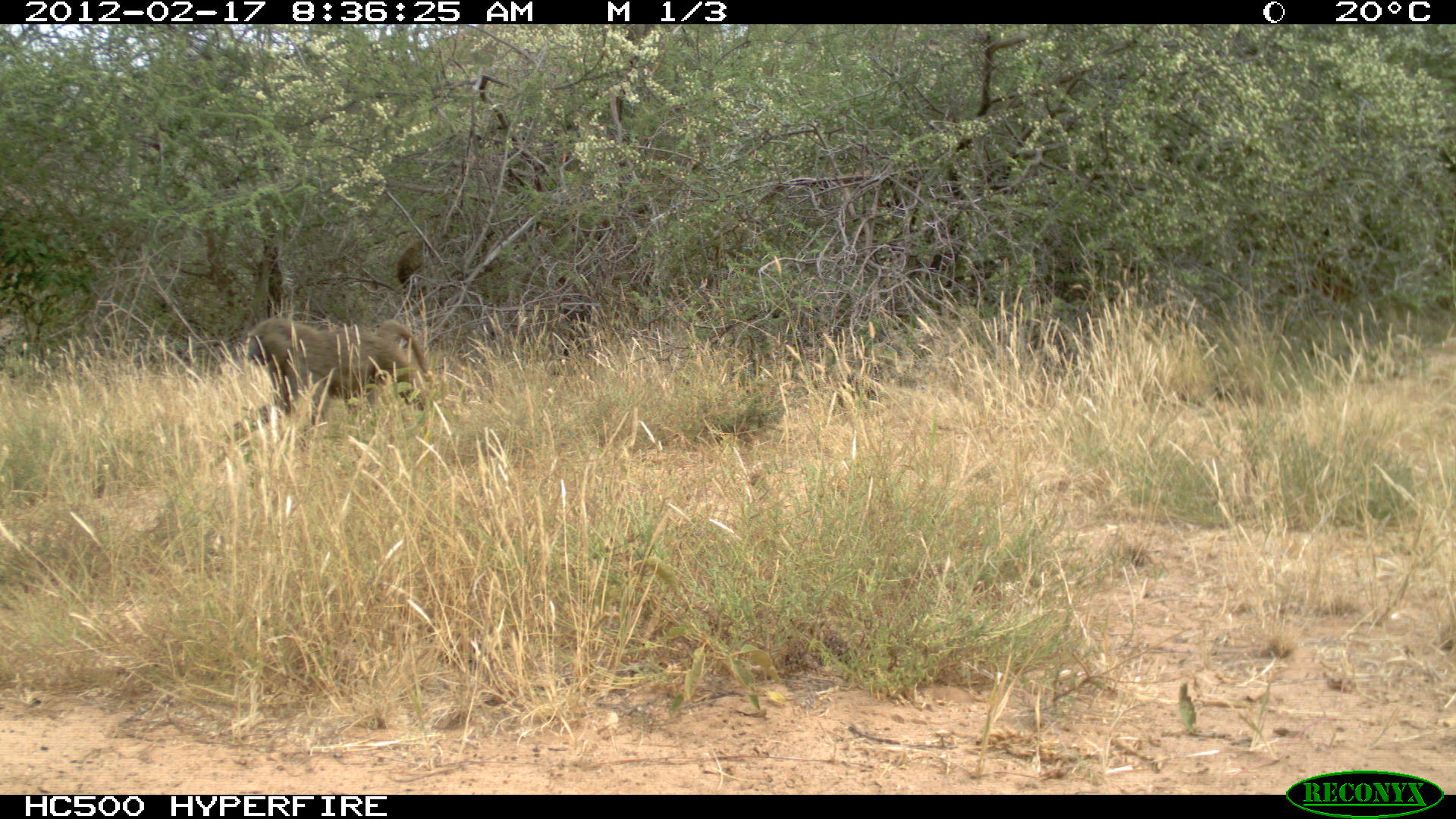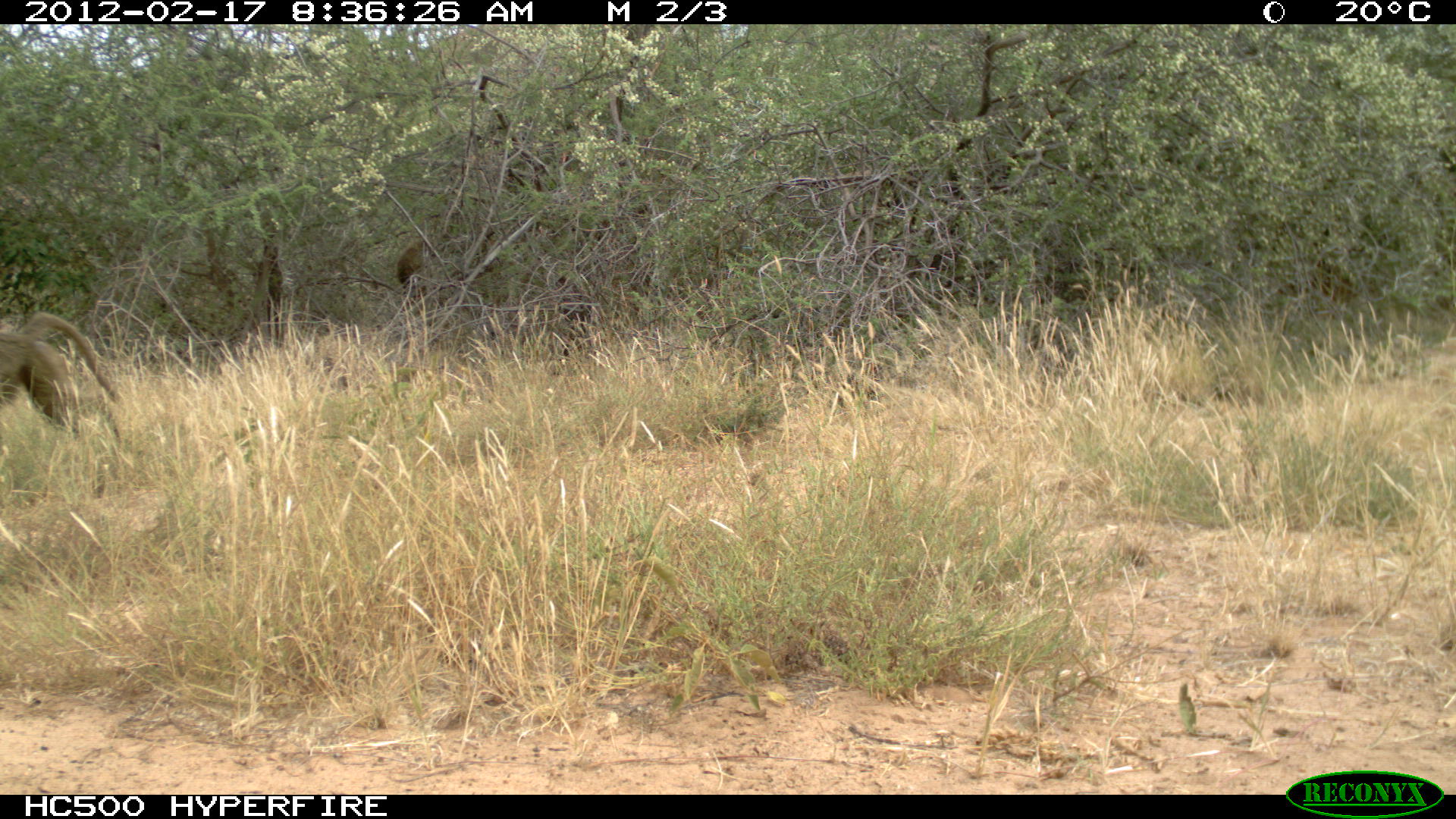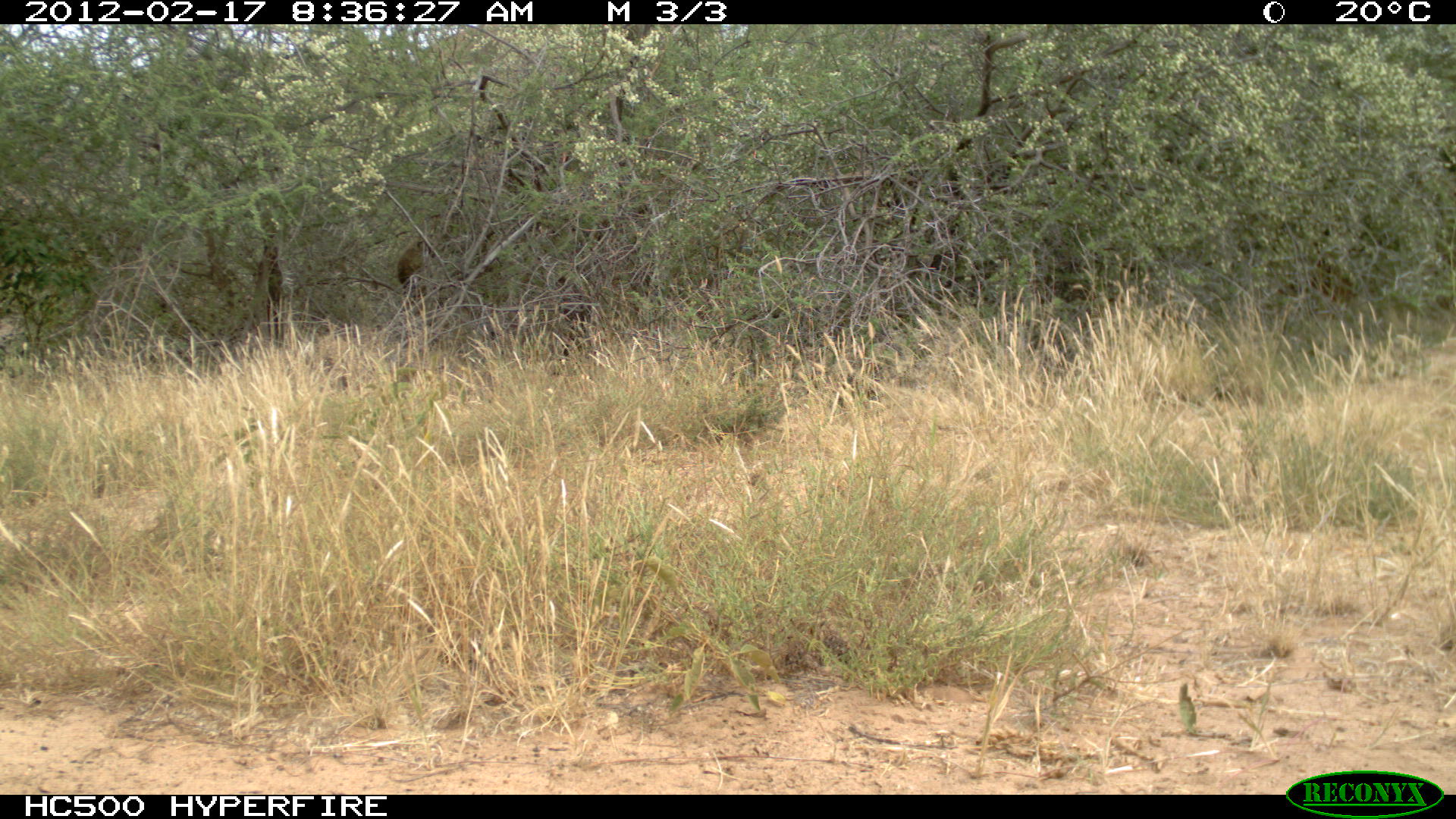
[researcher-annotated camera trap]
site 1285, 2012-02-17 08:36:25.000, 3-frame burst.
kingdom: Animalia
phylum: Chordata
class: Mammalia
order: Primates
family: Cercopithecidae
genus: Papio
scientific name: Papio anubis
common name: olive baboon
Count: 2.